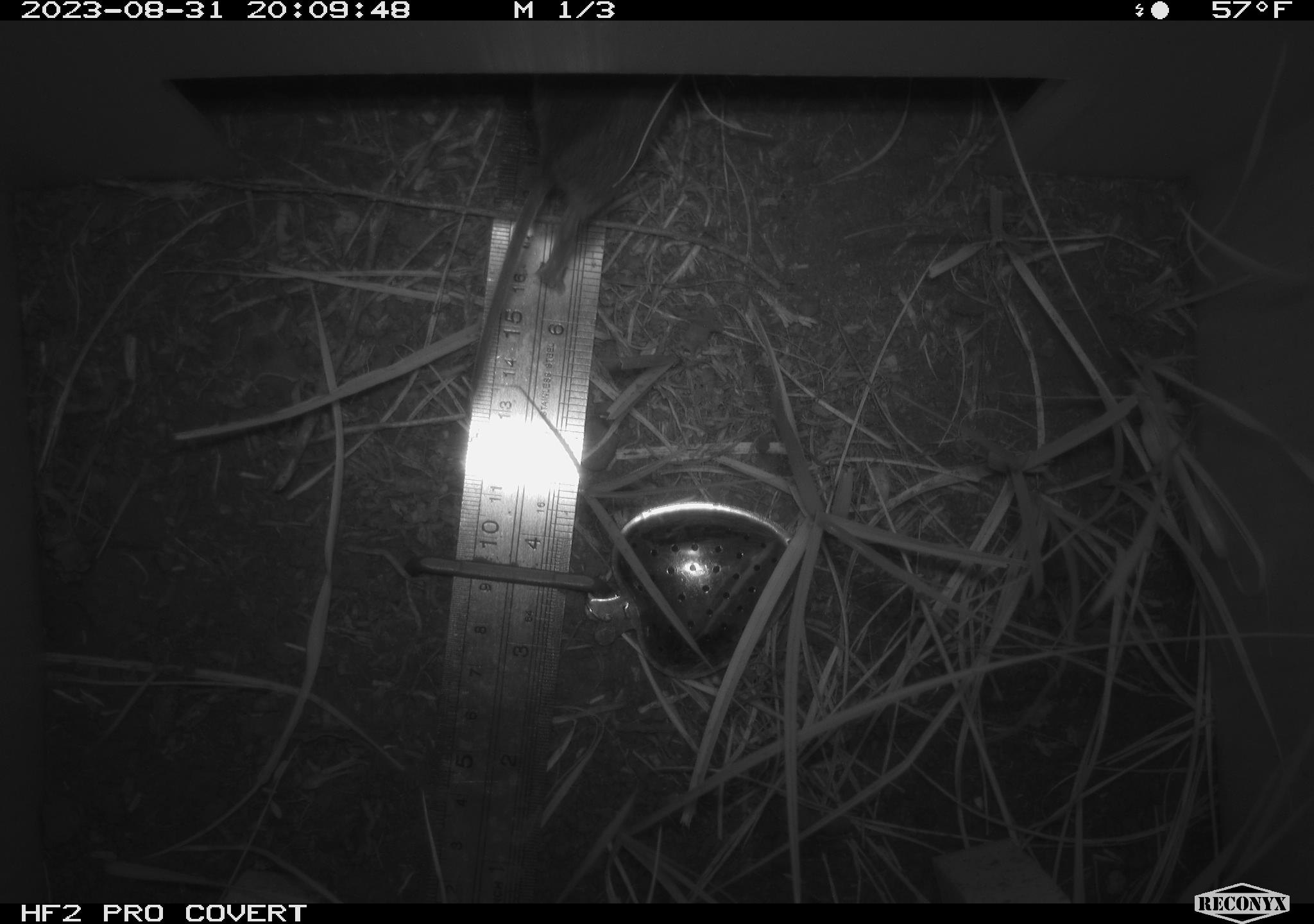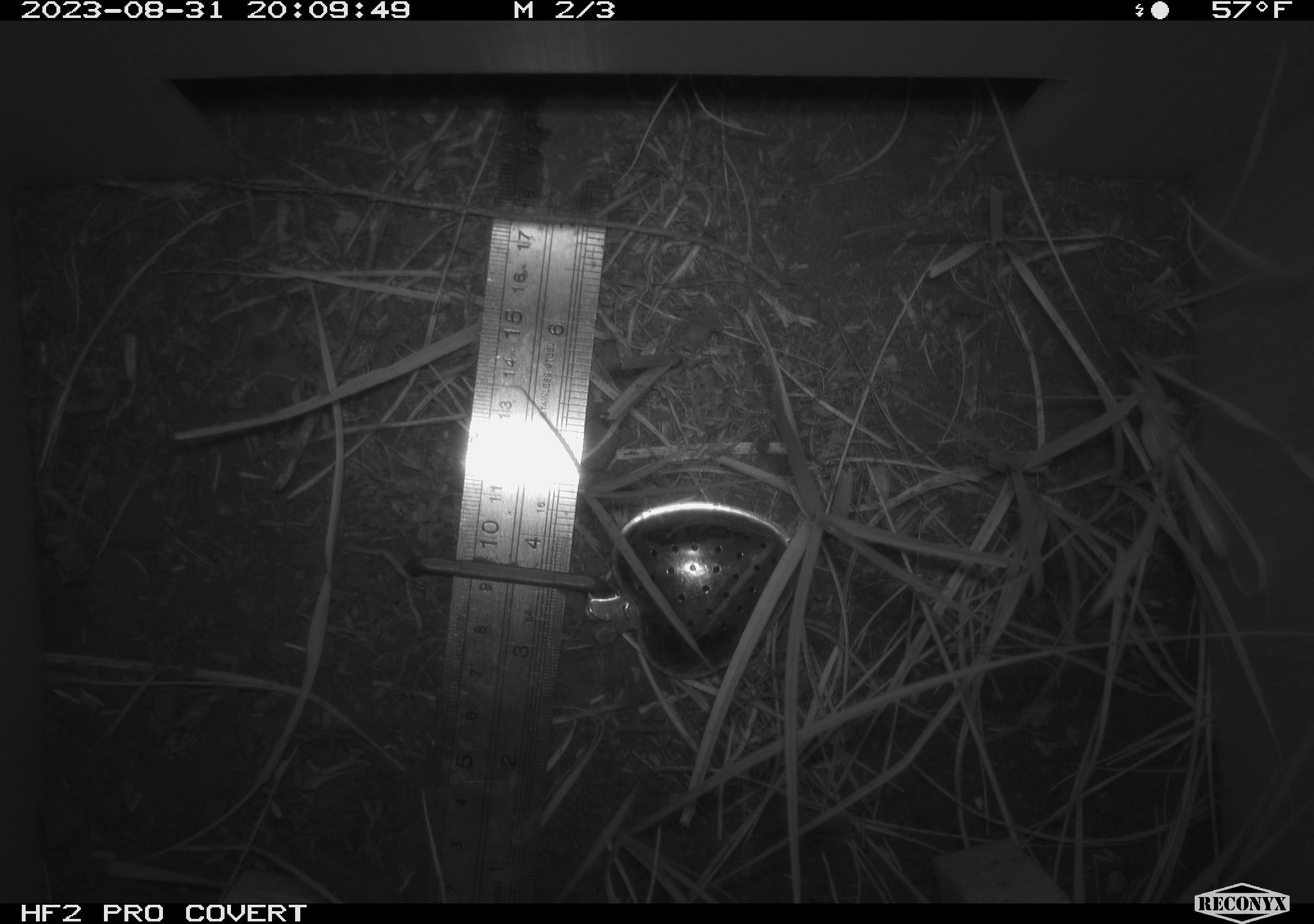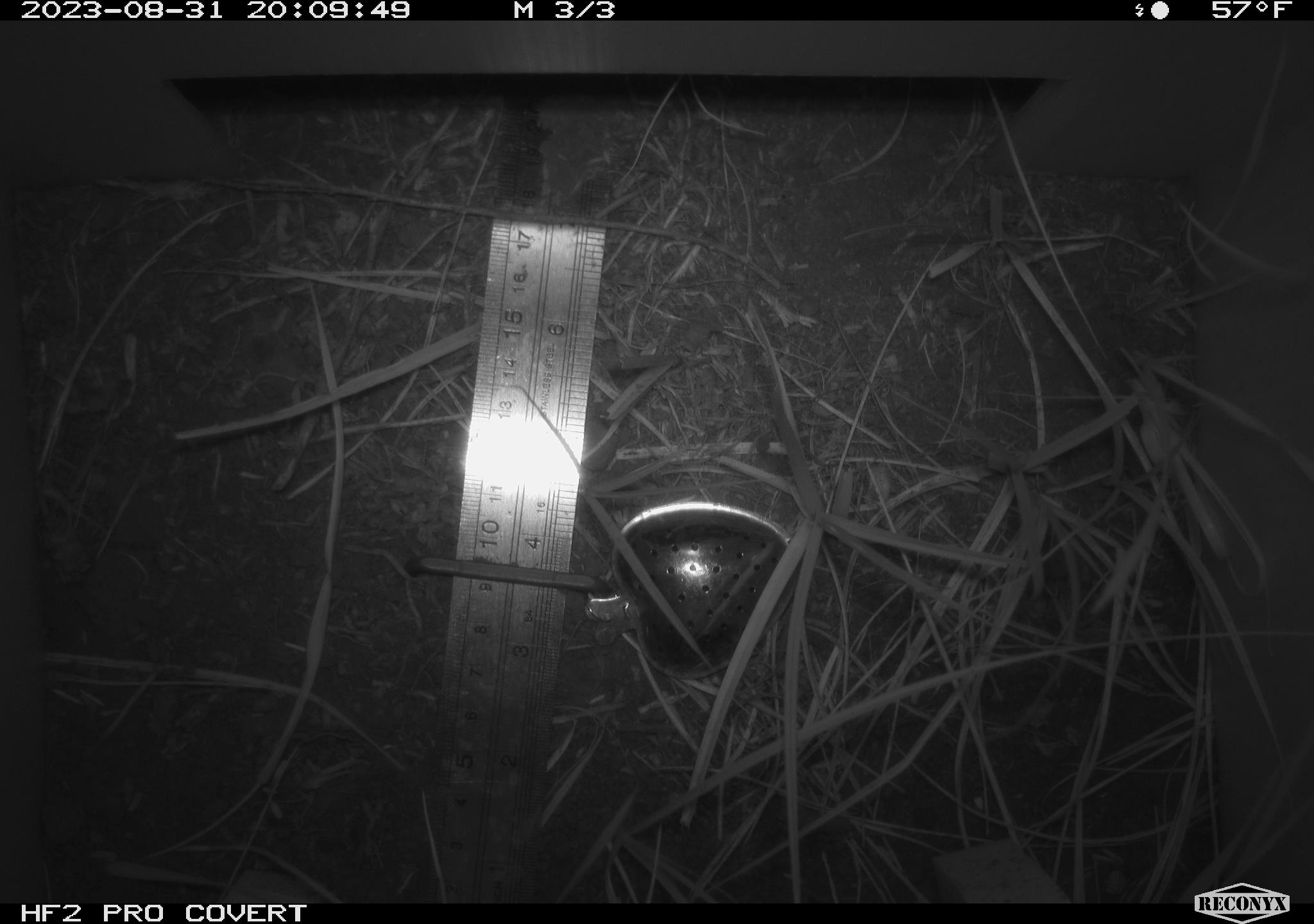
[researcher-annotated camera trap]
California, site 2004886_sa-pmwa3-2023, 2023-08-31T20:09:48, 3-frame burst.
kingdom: Animalia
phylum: Chordata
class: Mammalia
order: Rodentia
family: Cricetidae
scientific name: Cricetidae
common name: hamsters, voles, lemmings, and allies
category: cricetidae family